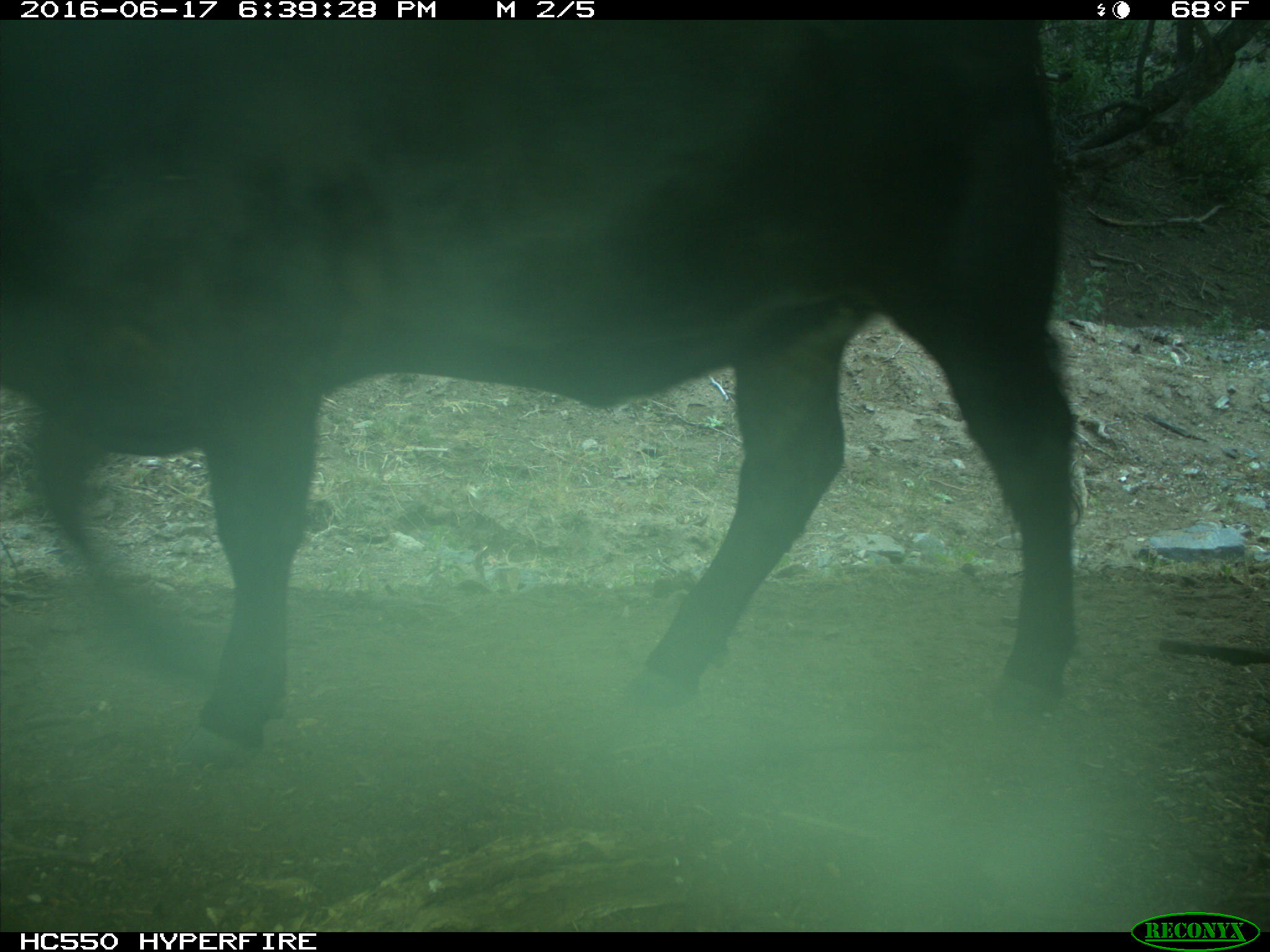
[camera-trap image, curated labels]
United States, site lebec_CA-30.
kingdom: Animalia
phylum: Chordata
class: Mammalia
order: Artiodactyla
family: Bovidae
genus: Bos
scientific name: Bos taurus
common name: domestic cow